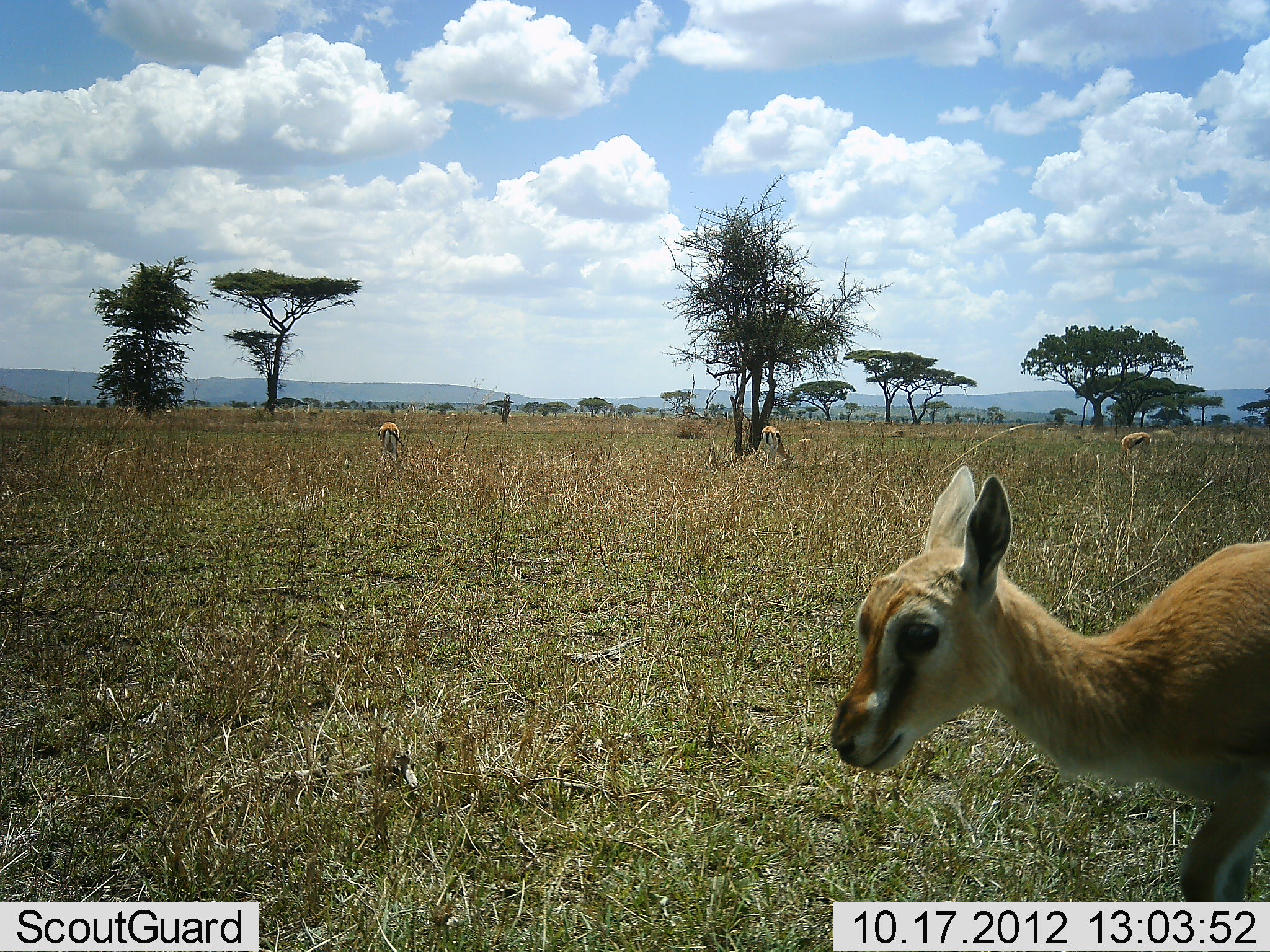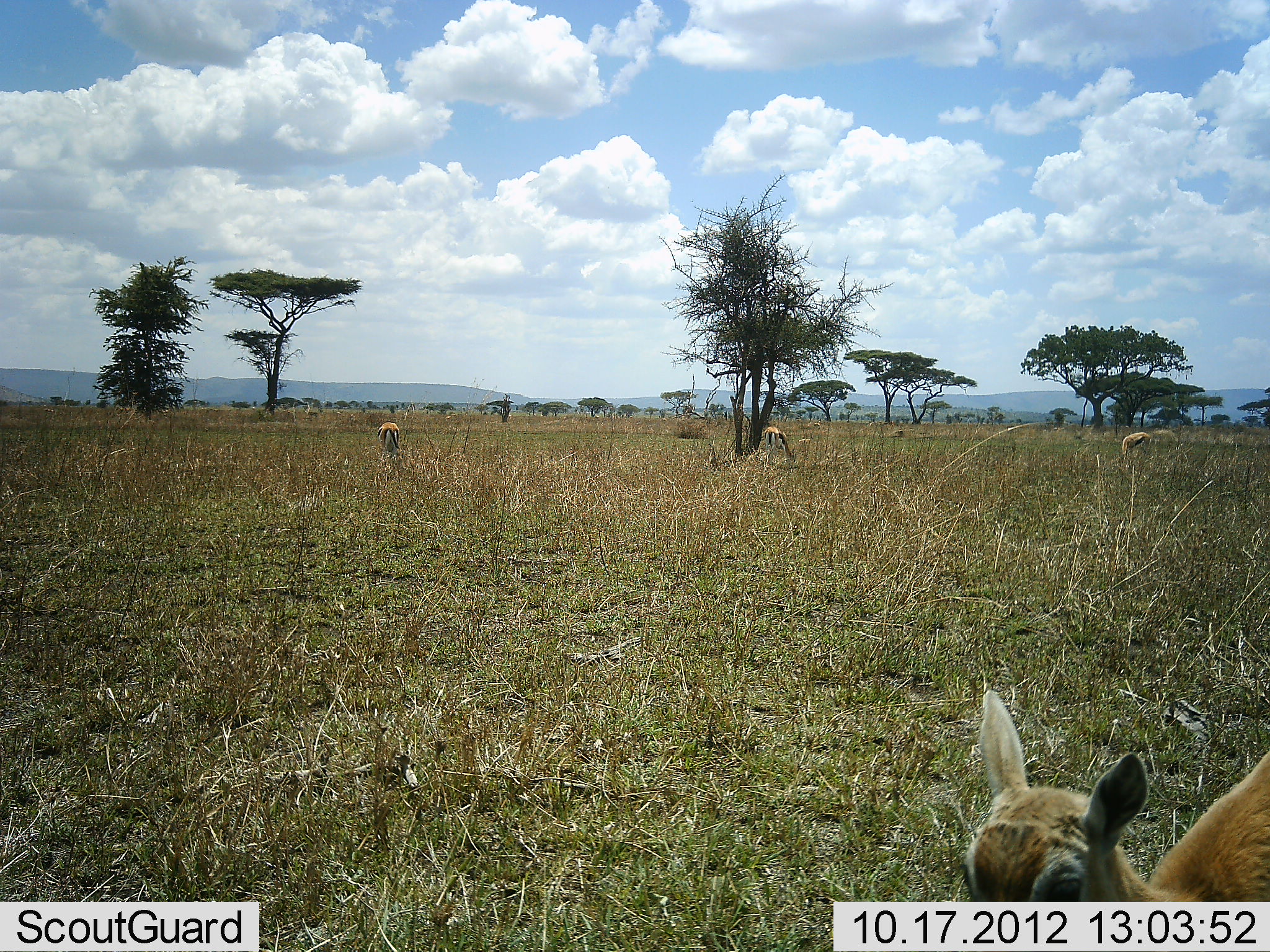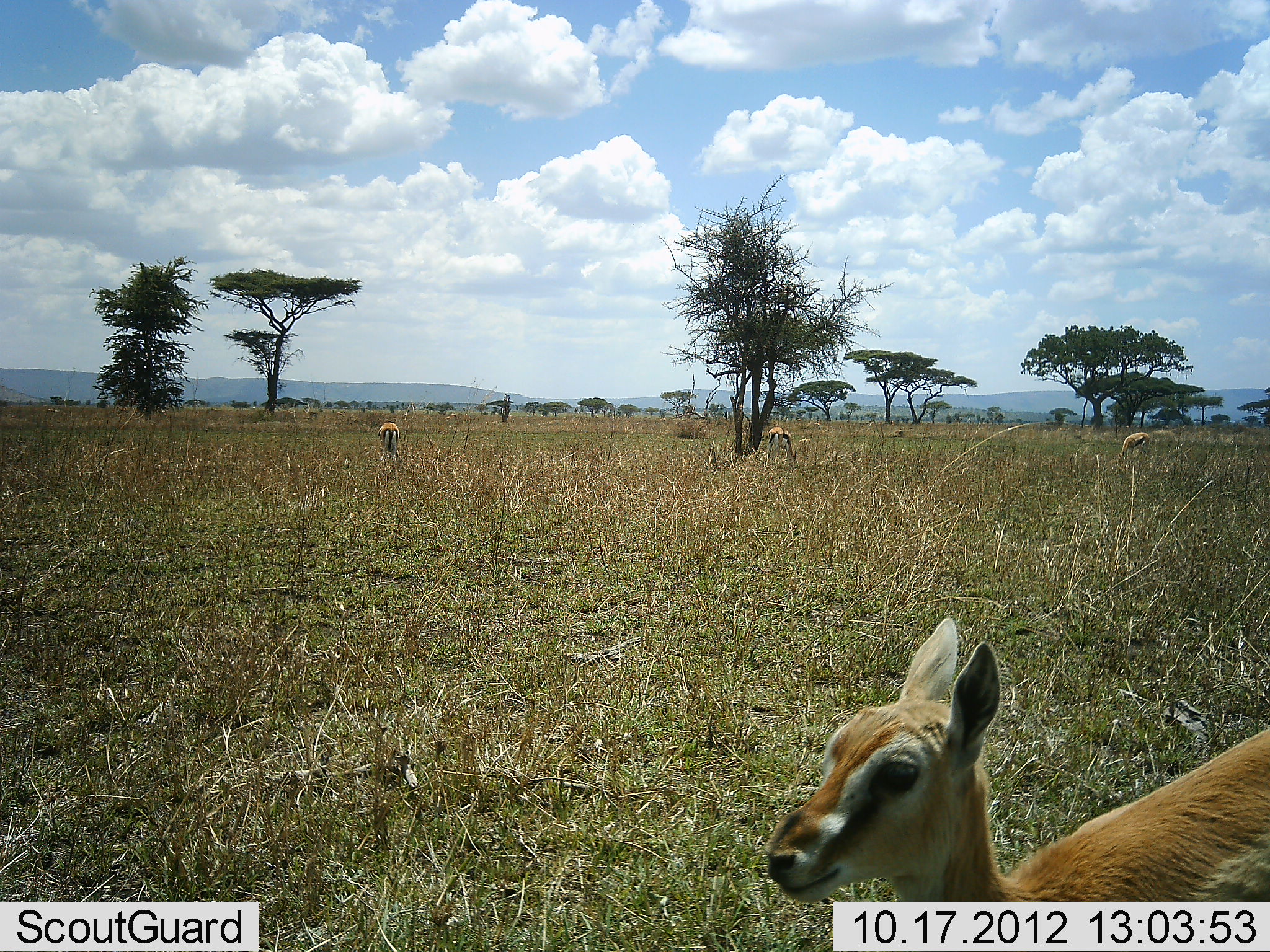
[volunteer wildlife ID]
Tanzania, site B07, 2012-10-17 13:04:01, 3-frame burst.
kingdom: Animalia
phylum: Chordata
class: Mammalia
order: Artiodactyla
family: Bovidae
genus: Eudorcas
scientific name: Eudorcas thomsonii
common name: thomson's gazelle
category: gazellethomsons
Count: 4.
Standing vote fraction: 50%.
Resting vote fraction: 10%.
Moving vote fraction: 40%.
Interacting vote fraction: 0%.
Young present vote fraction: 20%.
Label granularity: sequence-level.